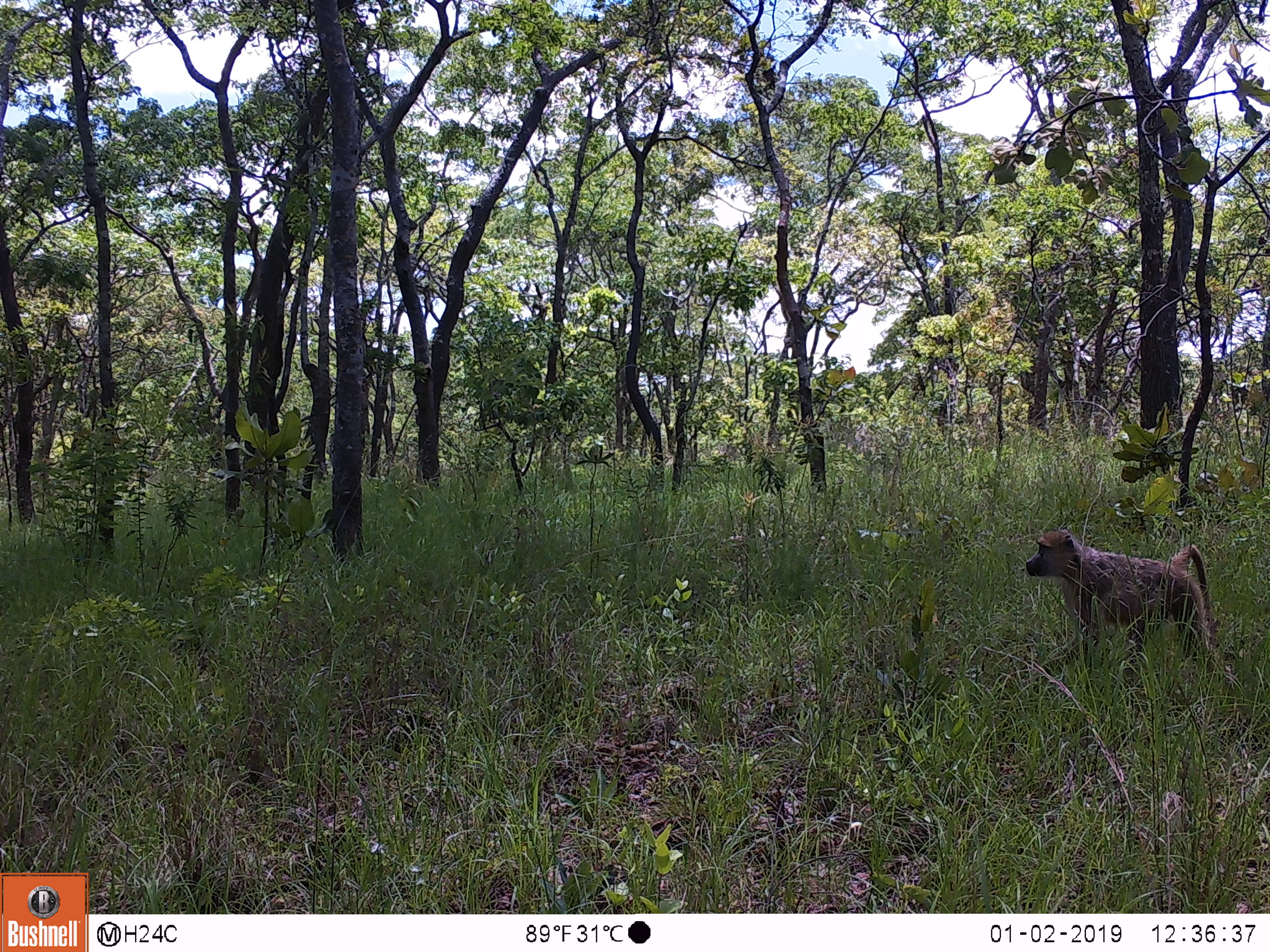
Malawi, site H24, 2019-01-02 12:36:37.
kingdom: Animalia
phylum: Chordata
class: Mammalia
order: Primates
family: Cercopithecidae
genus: Papio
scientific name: Papio cynocephalus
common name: yellow baboon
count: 1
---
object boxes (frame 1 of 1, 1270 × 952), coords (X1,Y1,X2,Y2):
yellow baboon: (1018,526,1243,688)